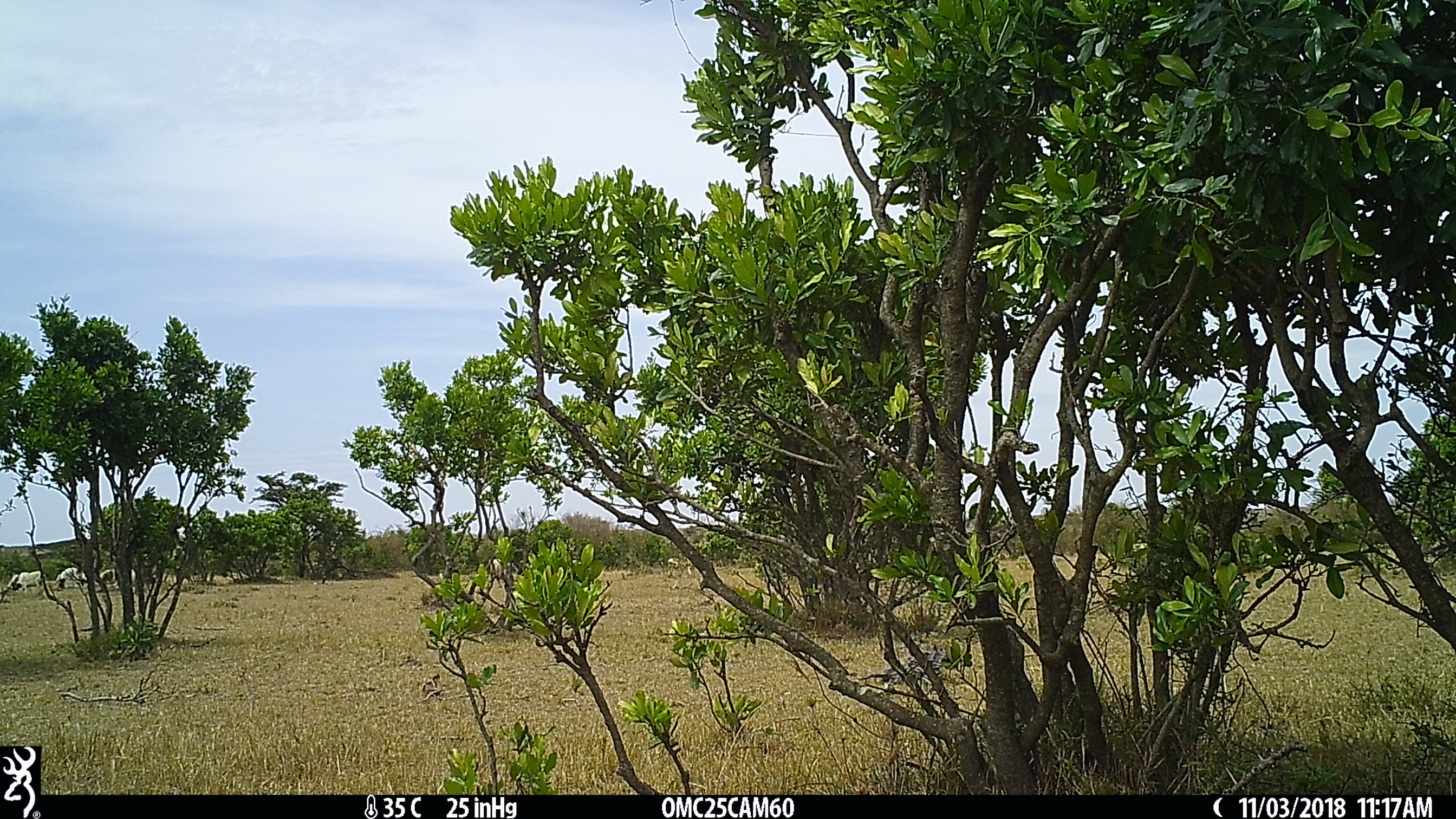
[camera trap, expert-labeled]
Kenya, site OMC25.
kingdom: Animalia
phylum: Chordata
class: Mammalia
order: Artiodactyla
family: Bovidae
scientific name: Bovidae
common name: sheep or goat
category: shoat